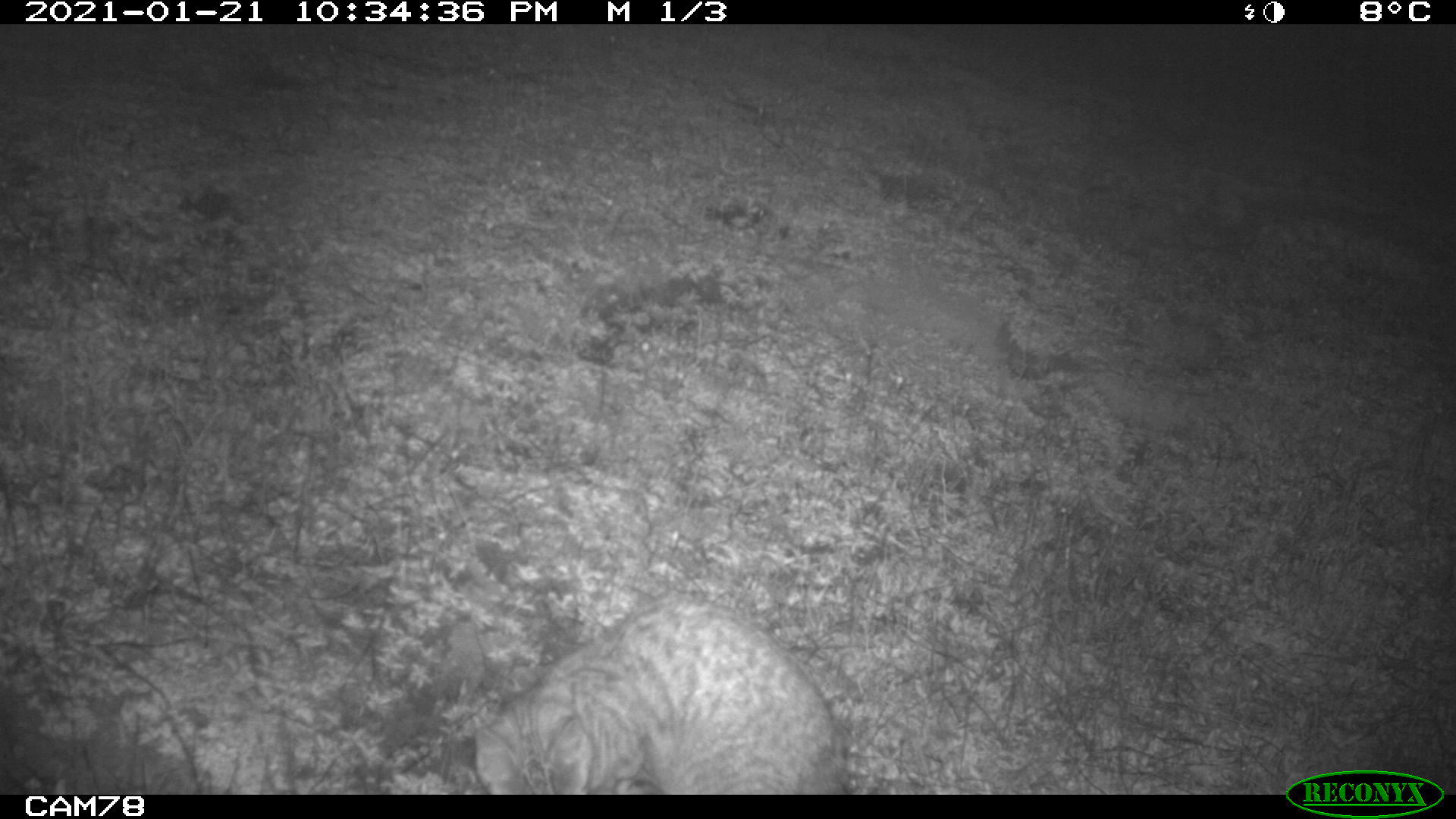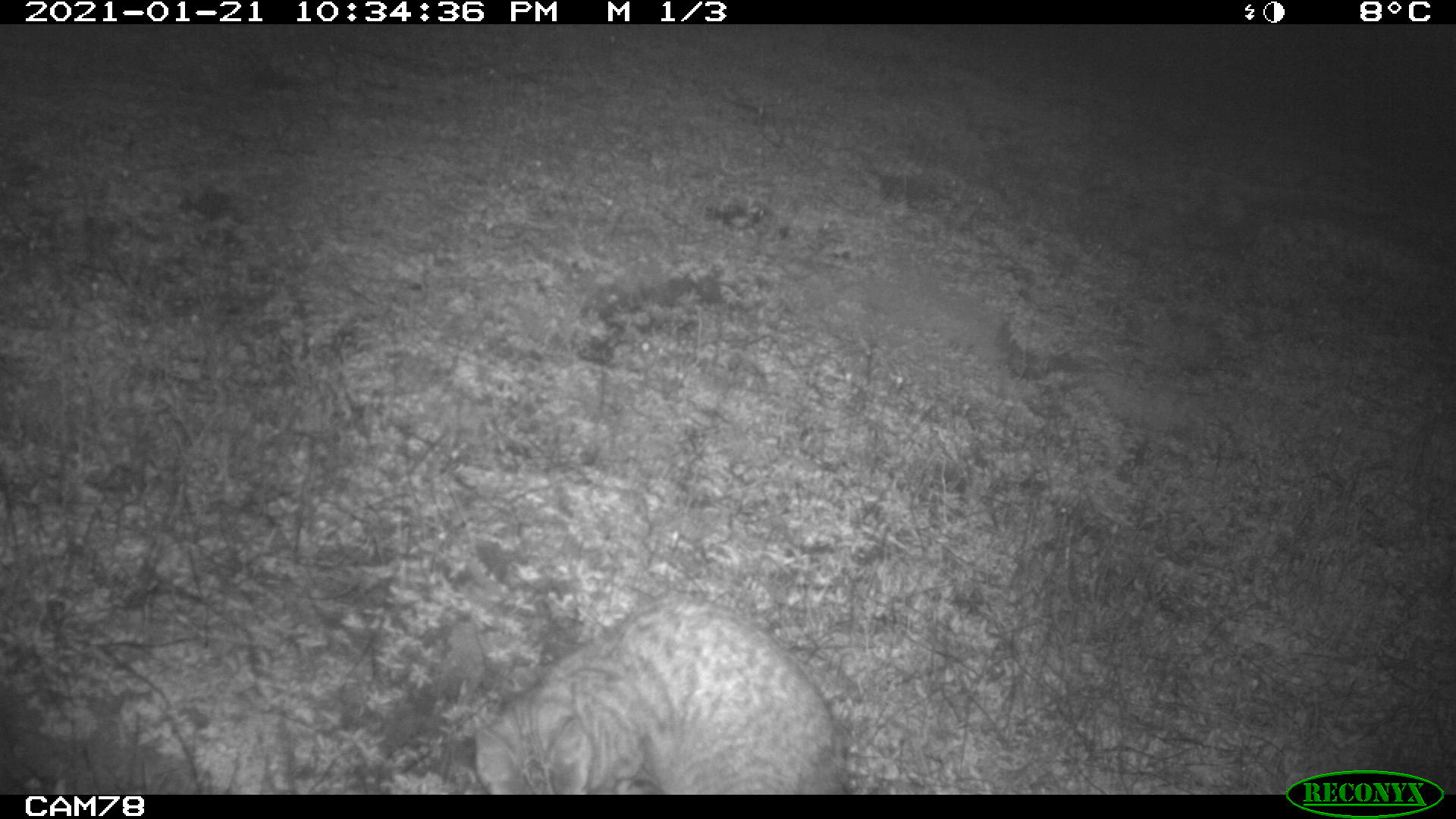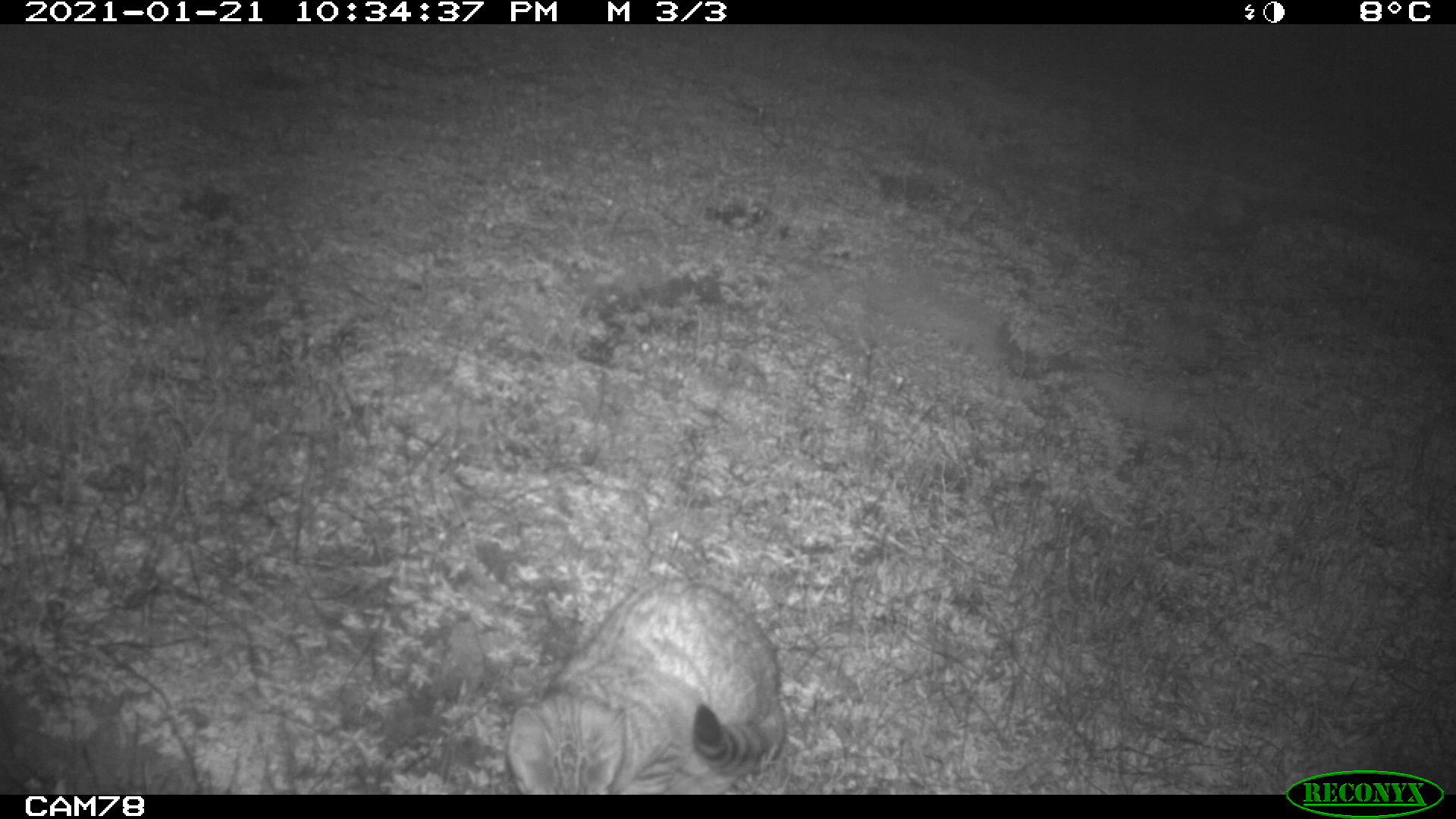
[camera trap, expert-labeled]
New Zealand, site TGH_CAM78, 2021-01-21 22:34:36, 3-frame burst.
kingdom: Animalia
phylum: Chordata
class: Mammalia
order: Carnivora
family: Felidae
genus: Felis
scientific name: Felis catus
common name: domestic cat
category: cat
Cat (domestic cat) (Felis catus).